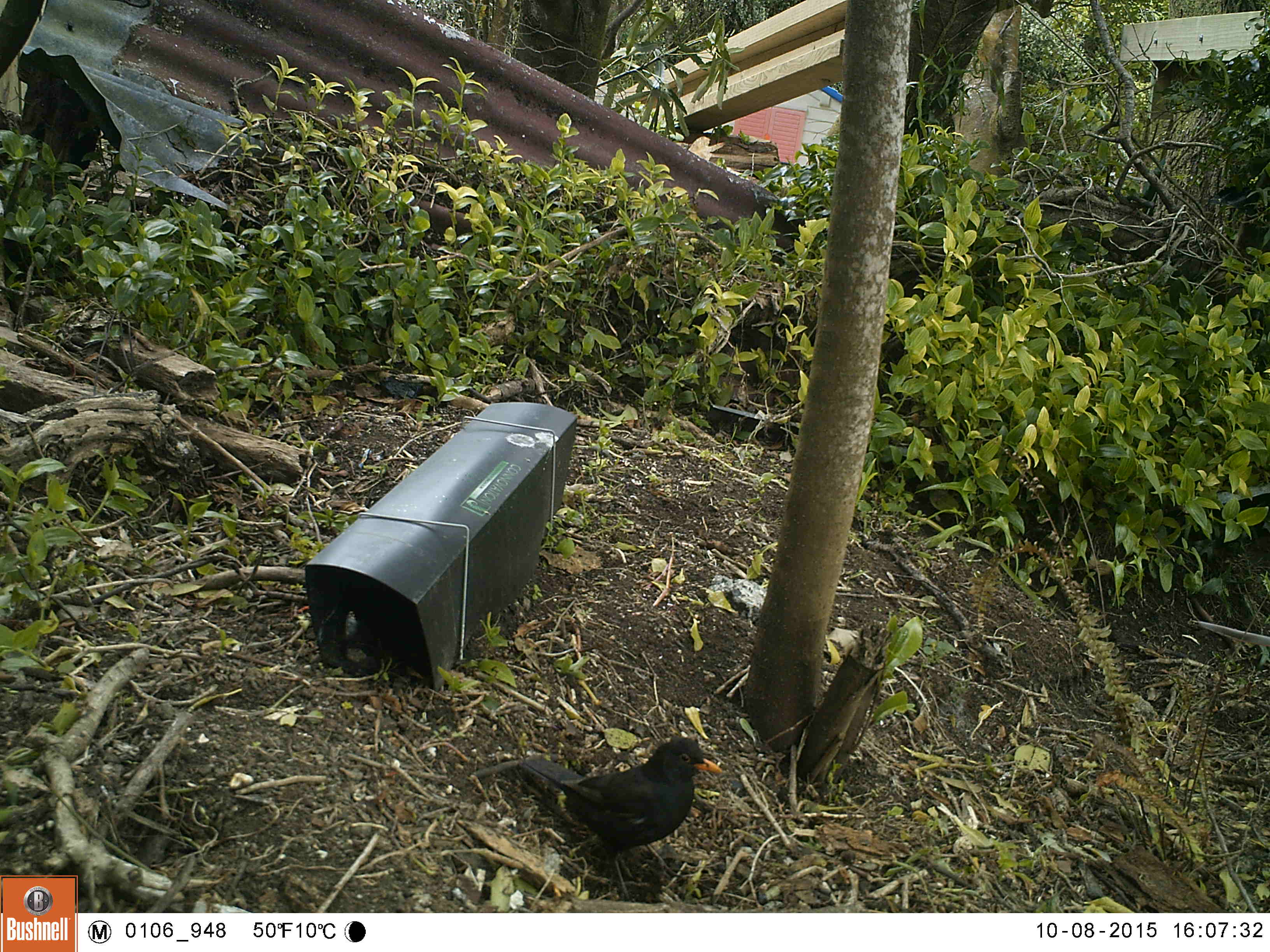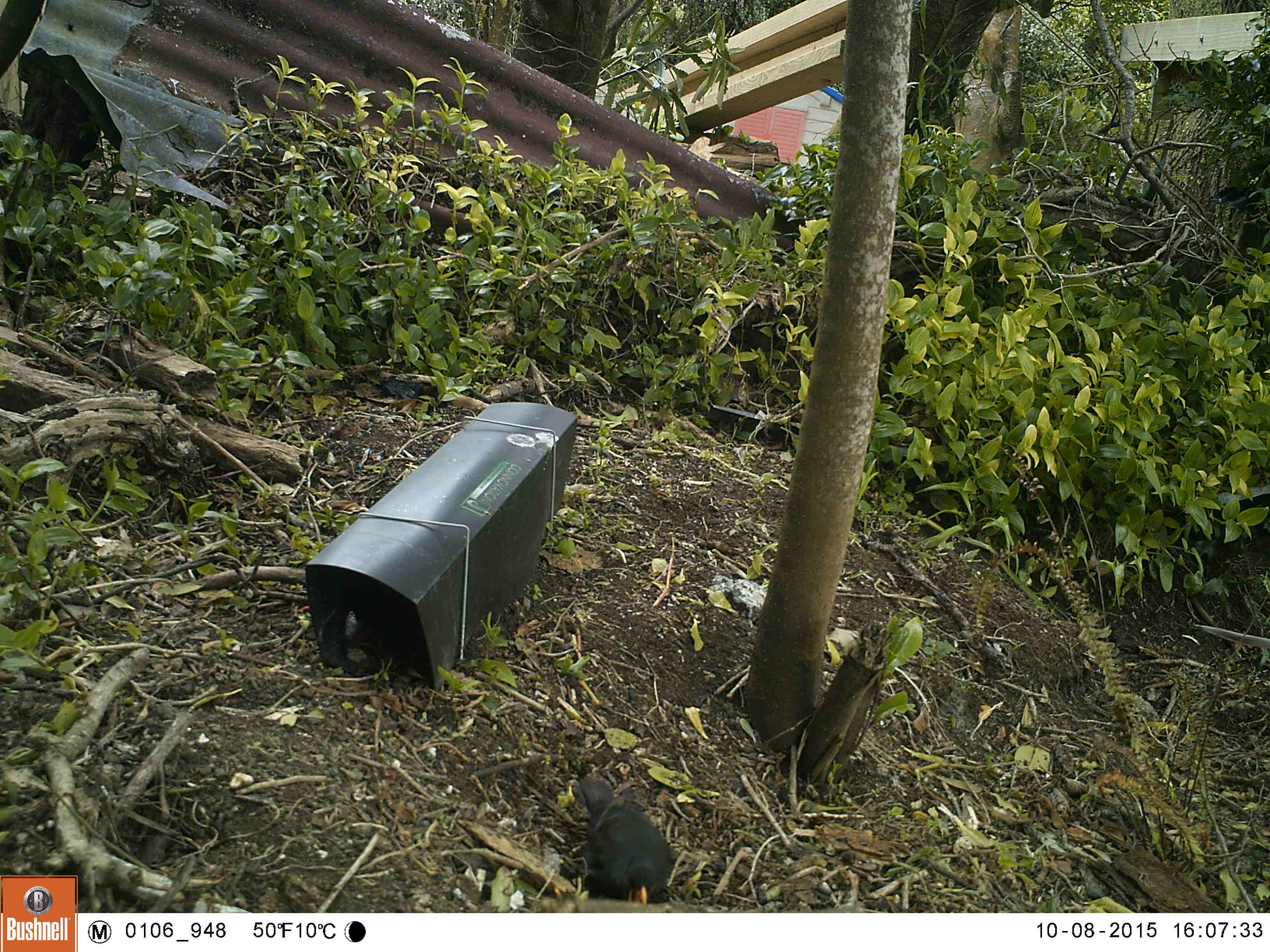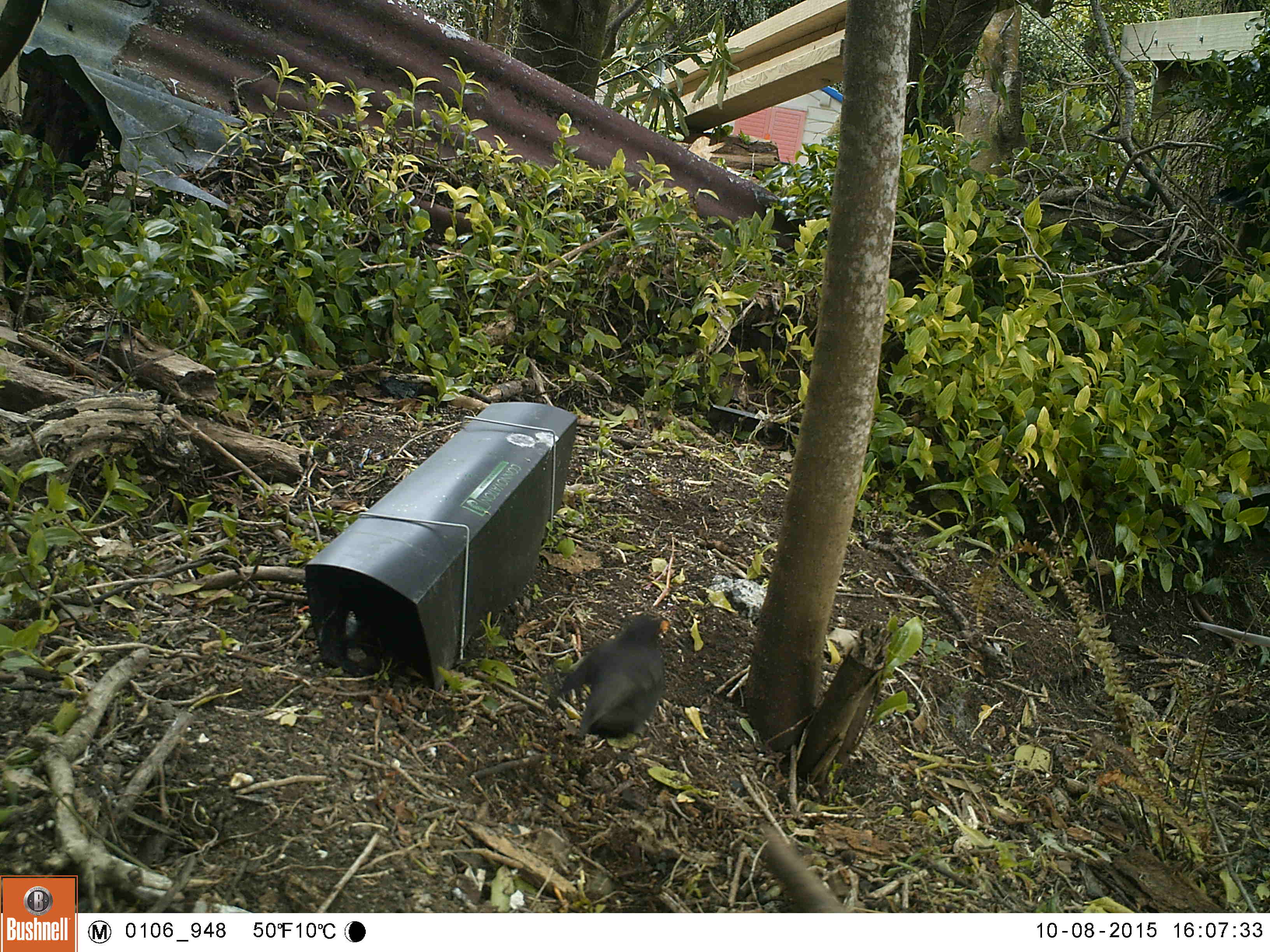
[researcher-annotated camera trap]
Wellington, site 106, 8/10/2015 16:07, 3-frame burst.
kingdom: Animalia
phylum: Chordata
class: Aves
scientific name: Aves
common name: bird